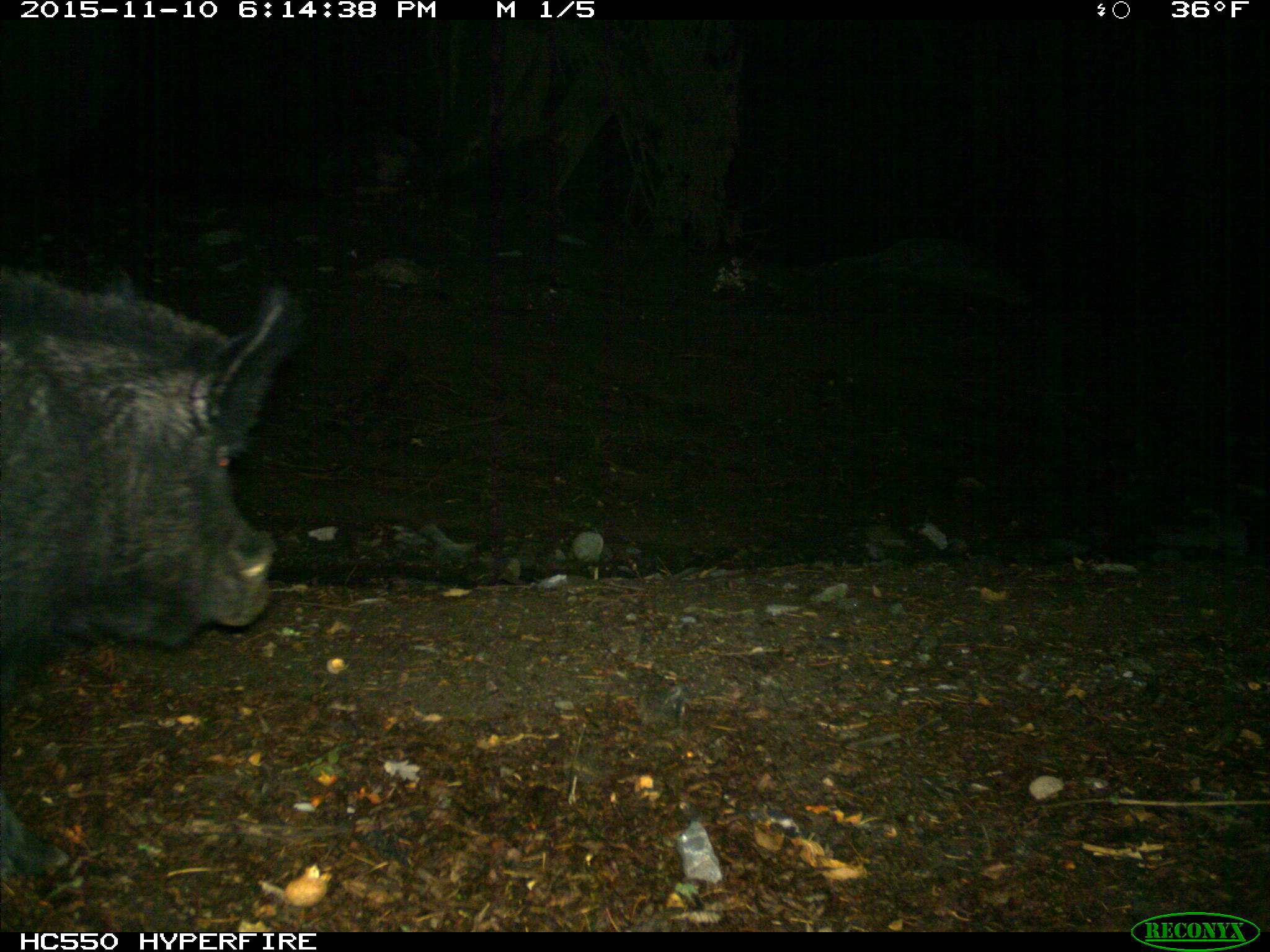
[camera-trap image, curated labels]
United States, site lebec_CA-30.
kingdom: Animalia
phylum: Chordata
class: Mammalia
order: Artiodactyla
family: Suidae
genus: Sus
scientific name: Sus scrofa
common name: wild boar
Sus scrofa (wild boar).